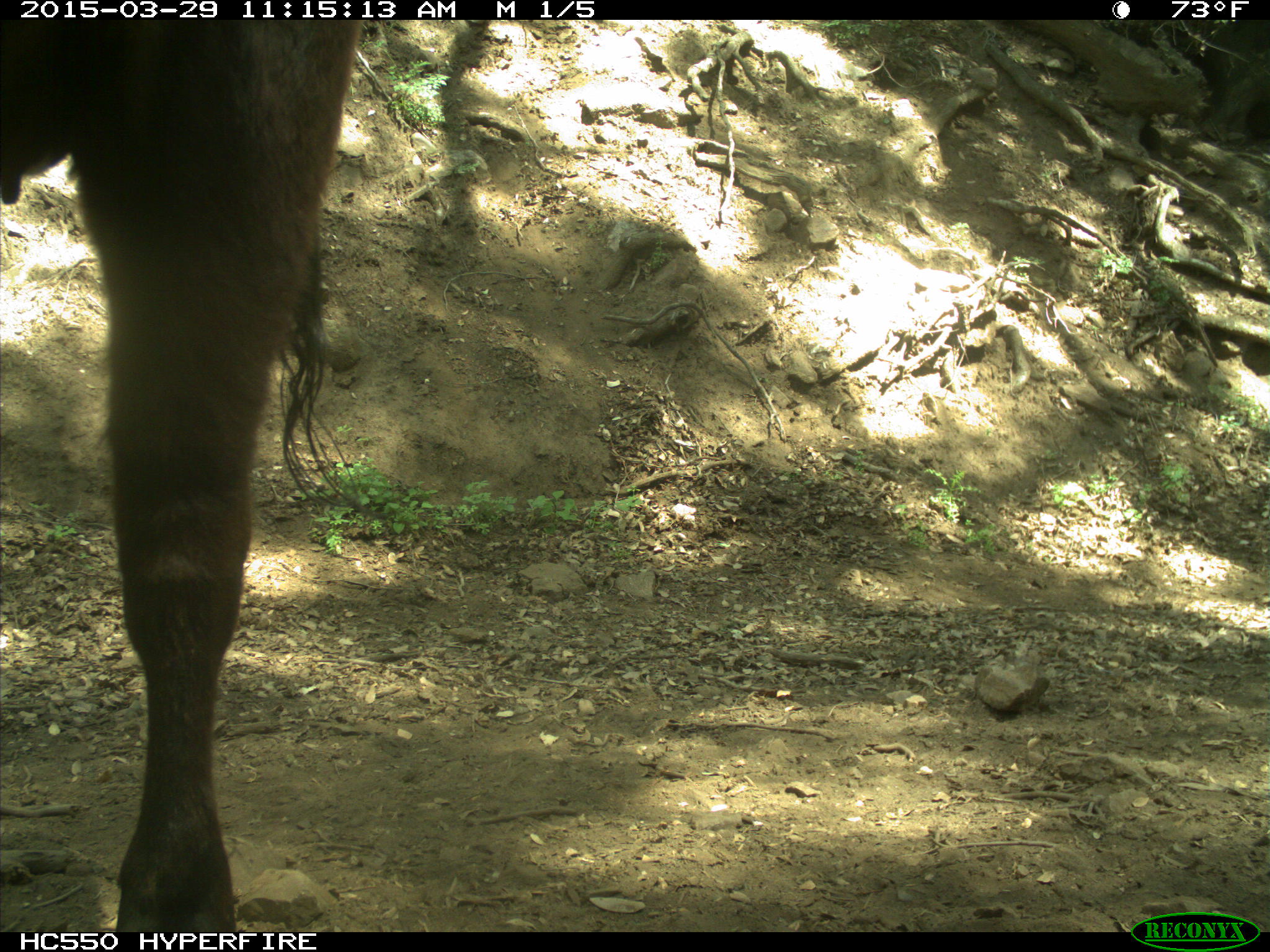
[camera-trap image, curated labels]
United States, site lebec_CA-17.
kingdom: Animalia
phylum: Chordata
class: Mammalia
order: Artiodactyla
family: Bovidae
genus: Bos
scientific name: Bos taurus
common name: domestic cow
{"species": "Bos taurus (domestic cow)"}